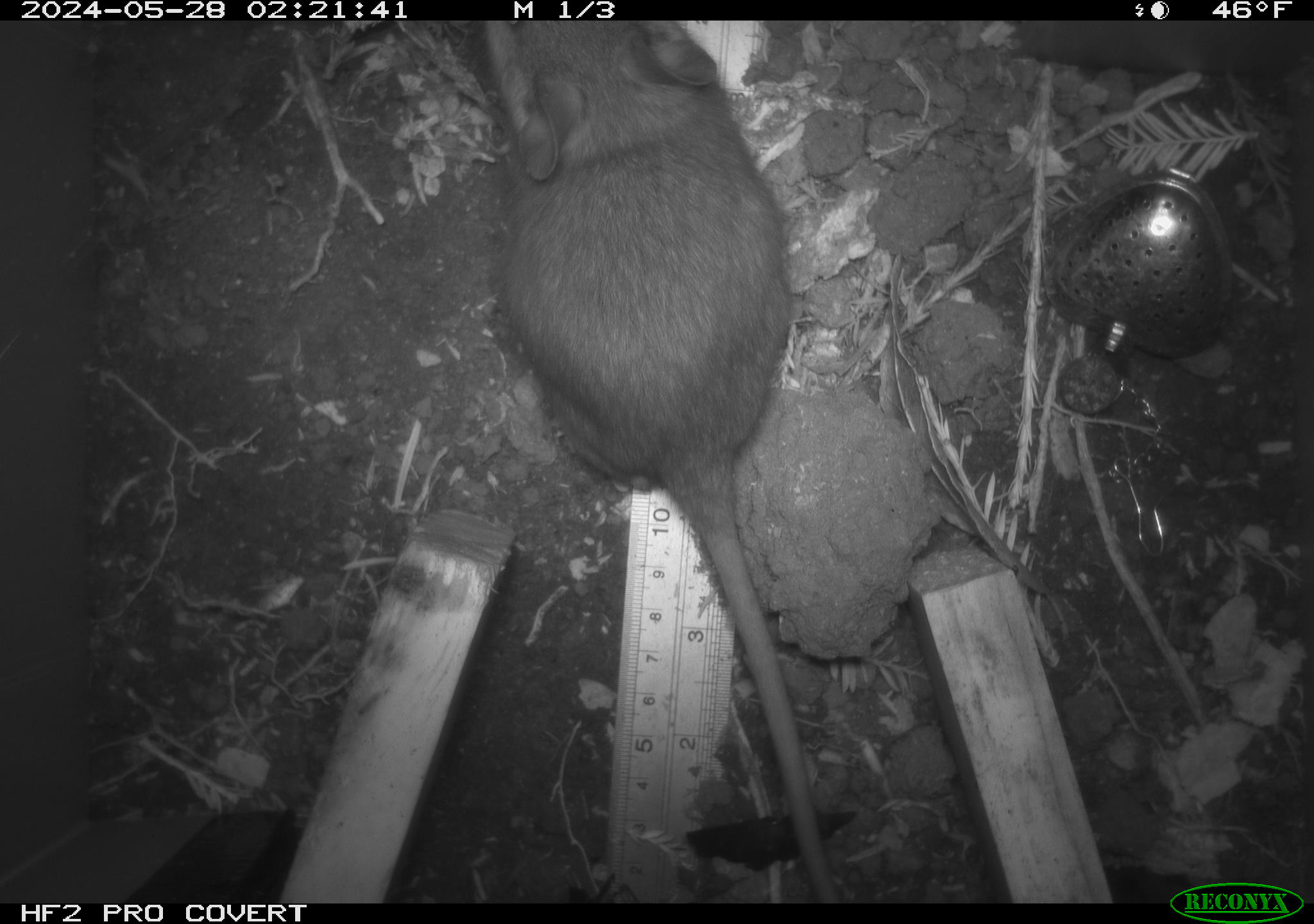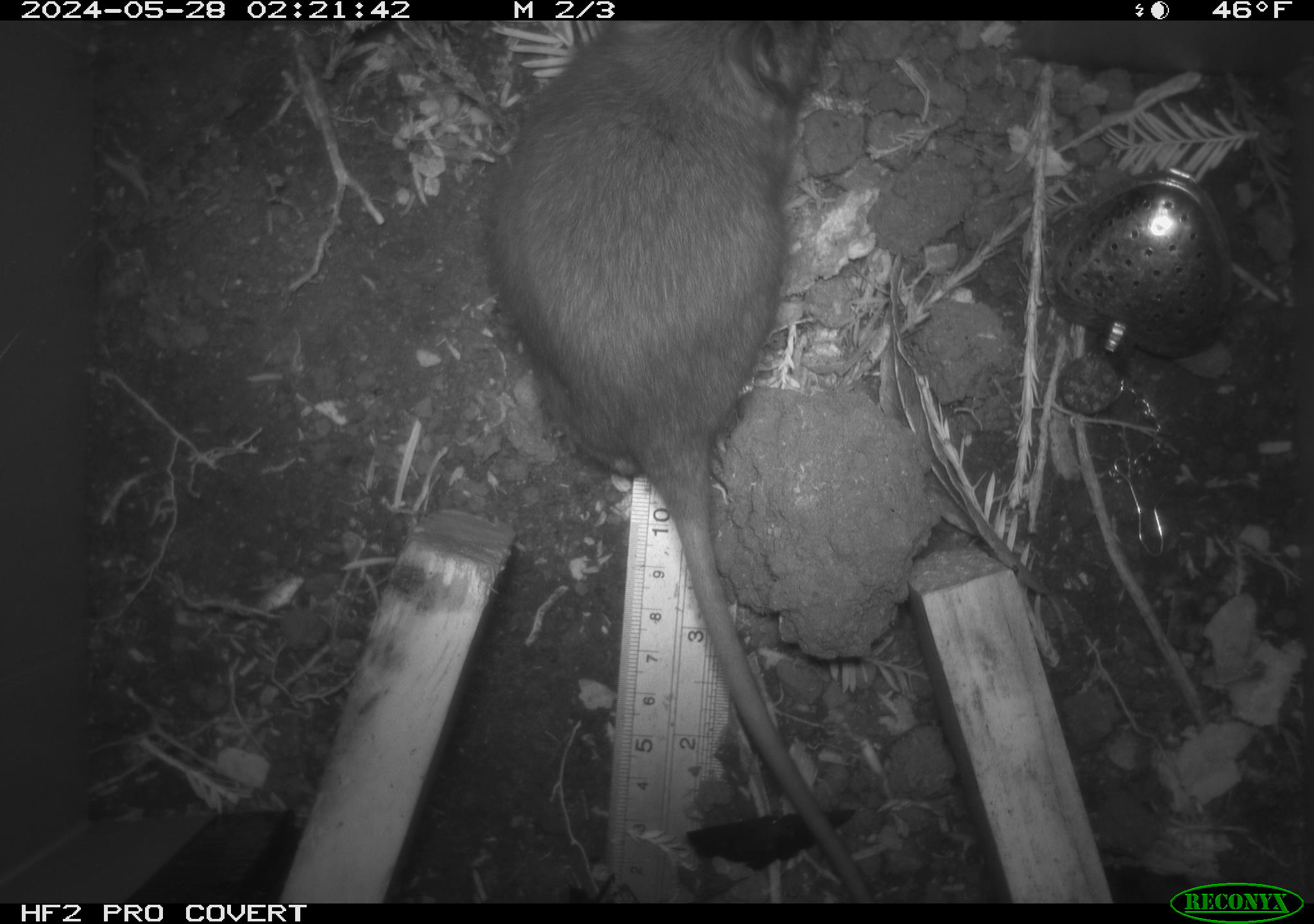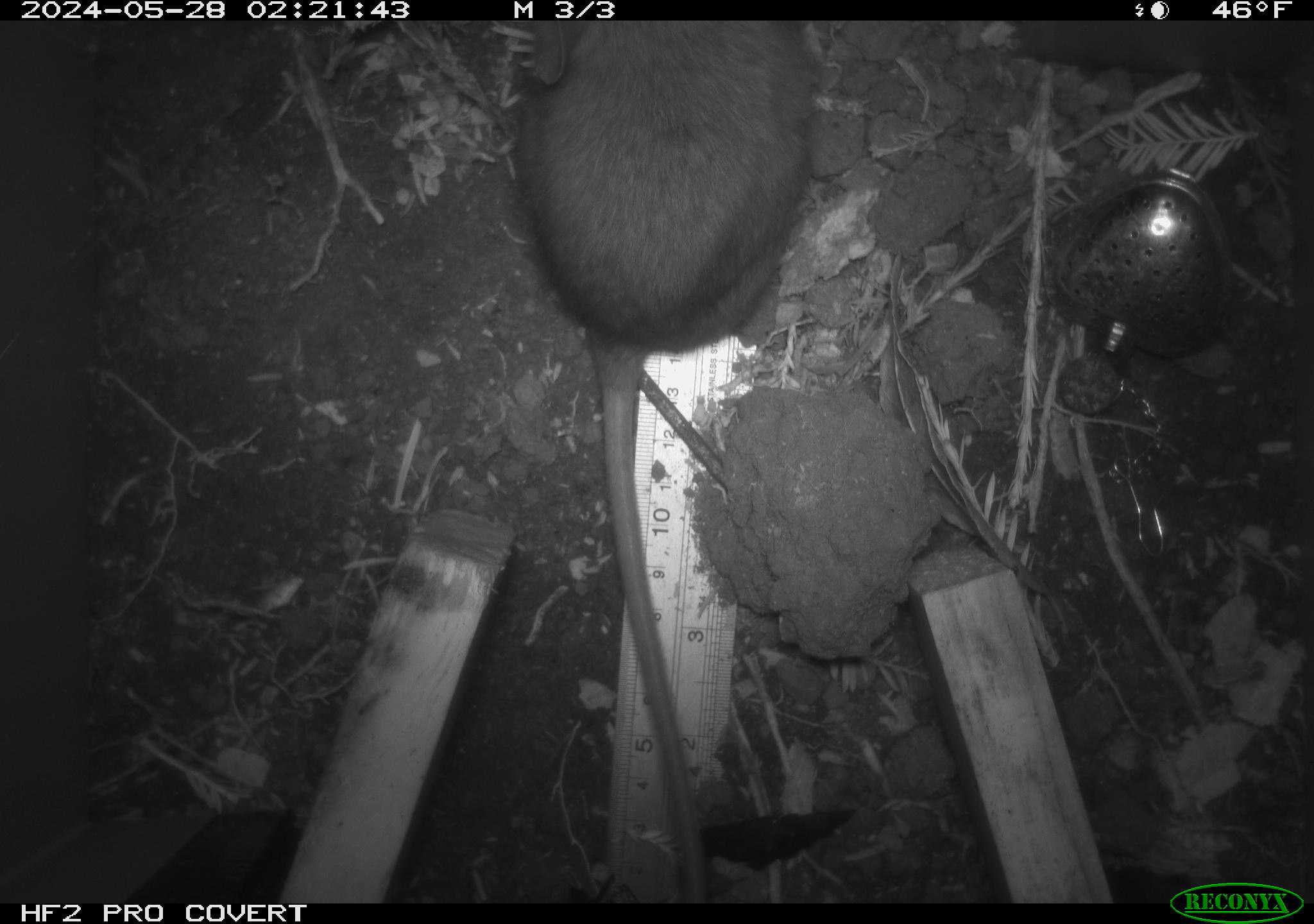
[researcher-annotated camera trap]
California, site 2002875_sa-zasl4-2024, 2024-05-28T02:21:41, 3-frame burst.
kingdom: Animalia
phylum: Chordata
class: Mammalia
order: Rodentia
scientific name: Rodentia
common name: rodent